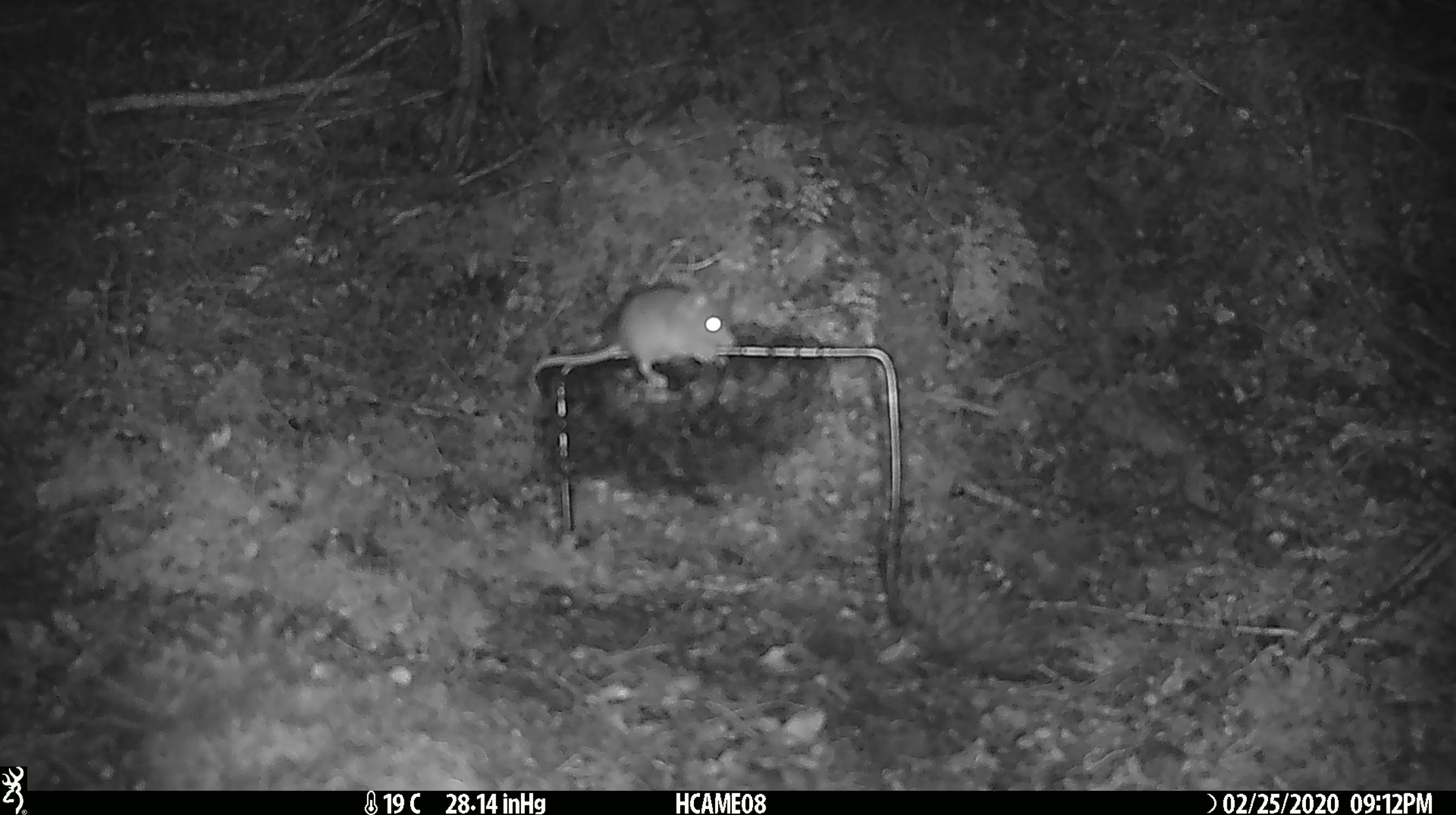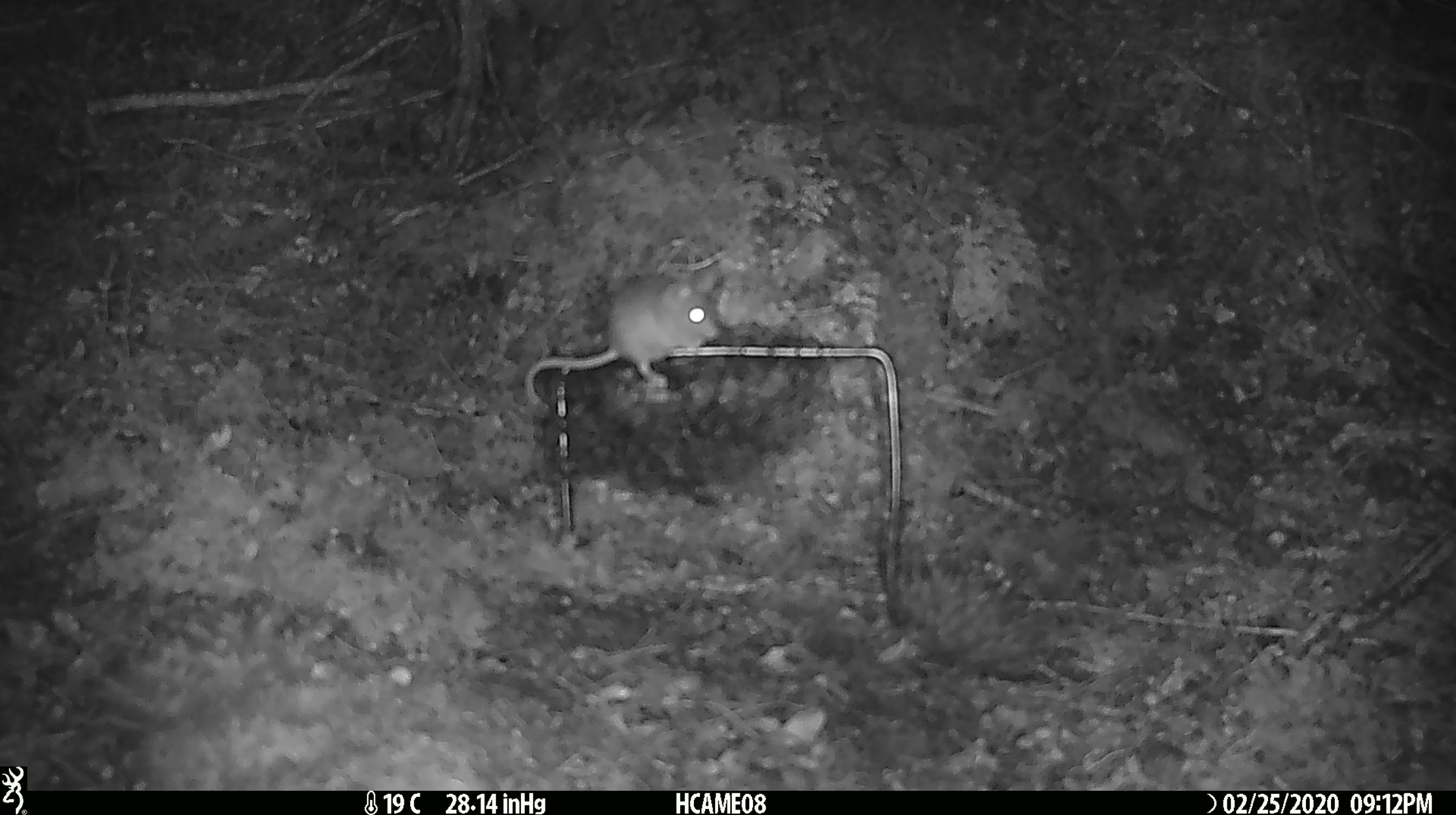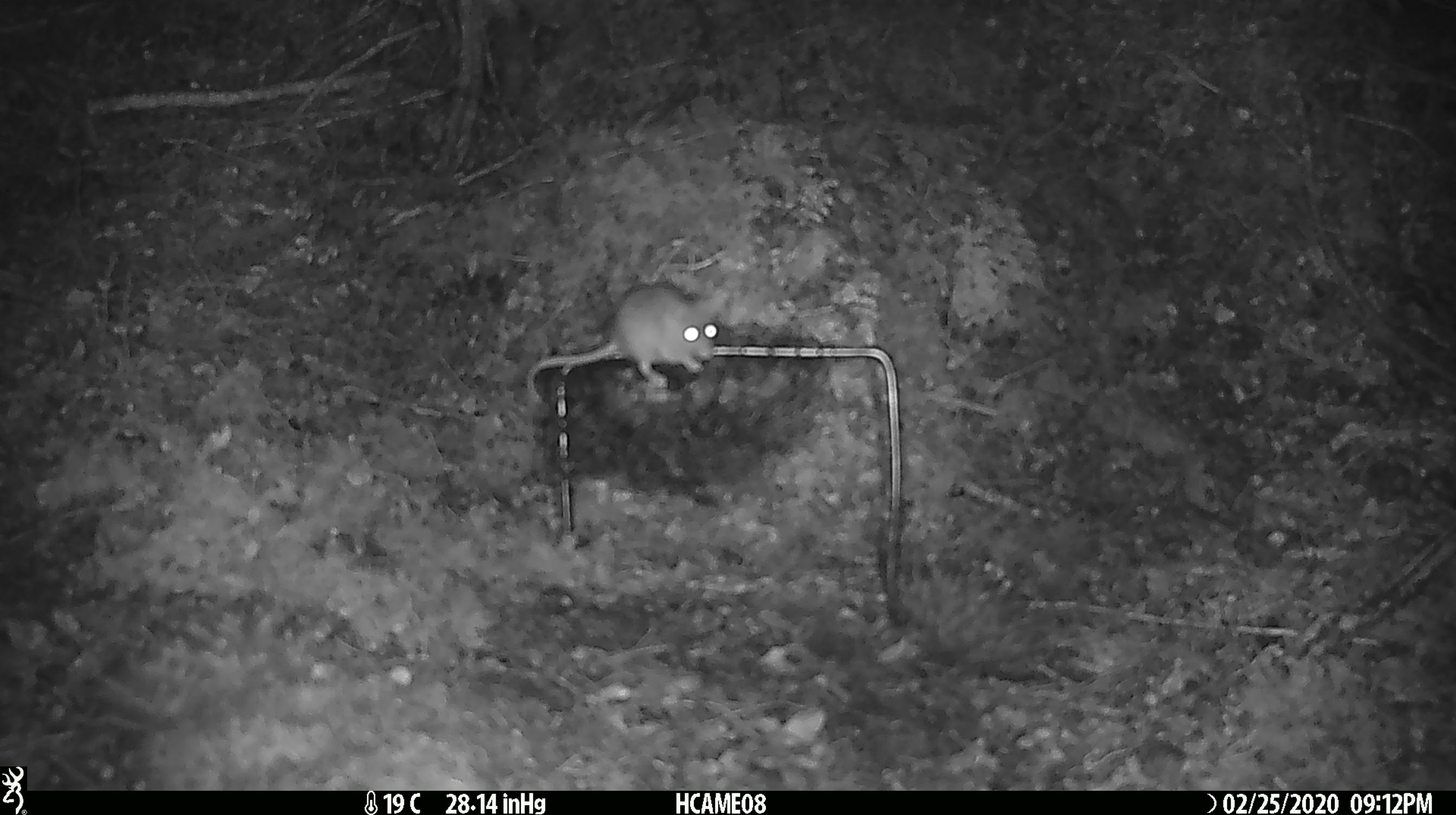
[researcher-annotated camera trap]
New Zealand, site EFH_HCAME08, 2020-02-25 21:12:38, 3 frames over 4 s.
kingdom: Animalia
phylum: Chordata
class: Mammalia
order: Rodentia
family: Muridae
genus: Mus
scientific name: Mus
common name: mouse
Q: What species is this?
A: Mouse (Mus).